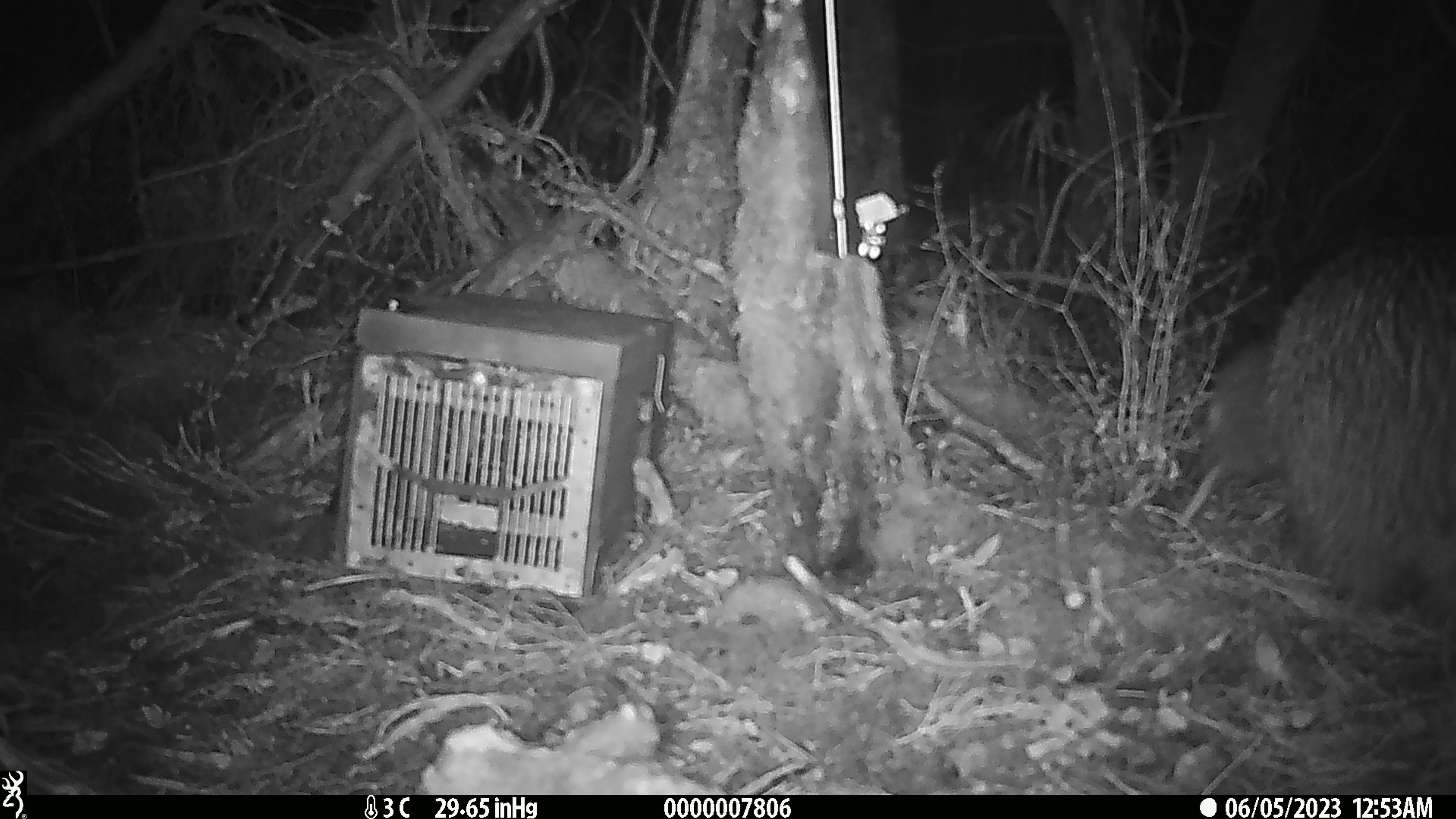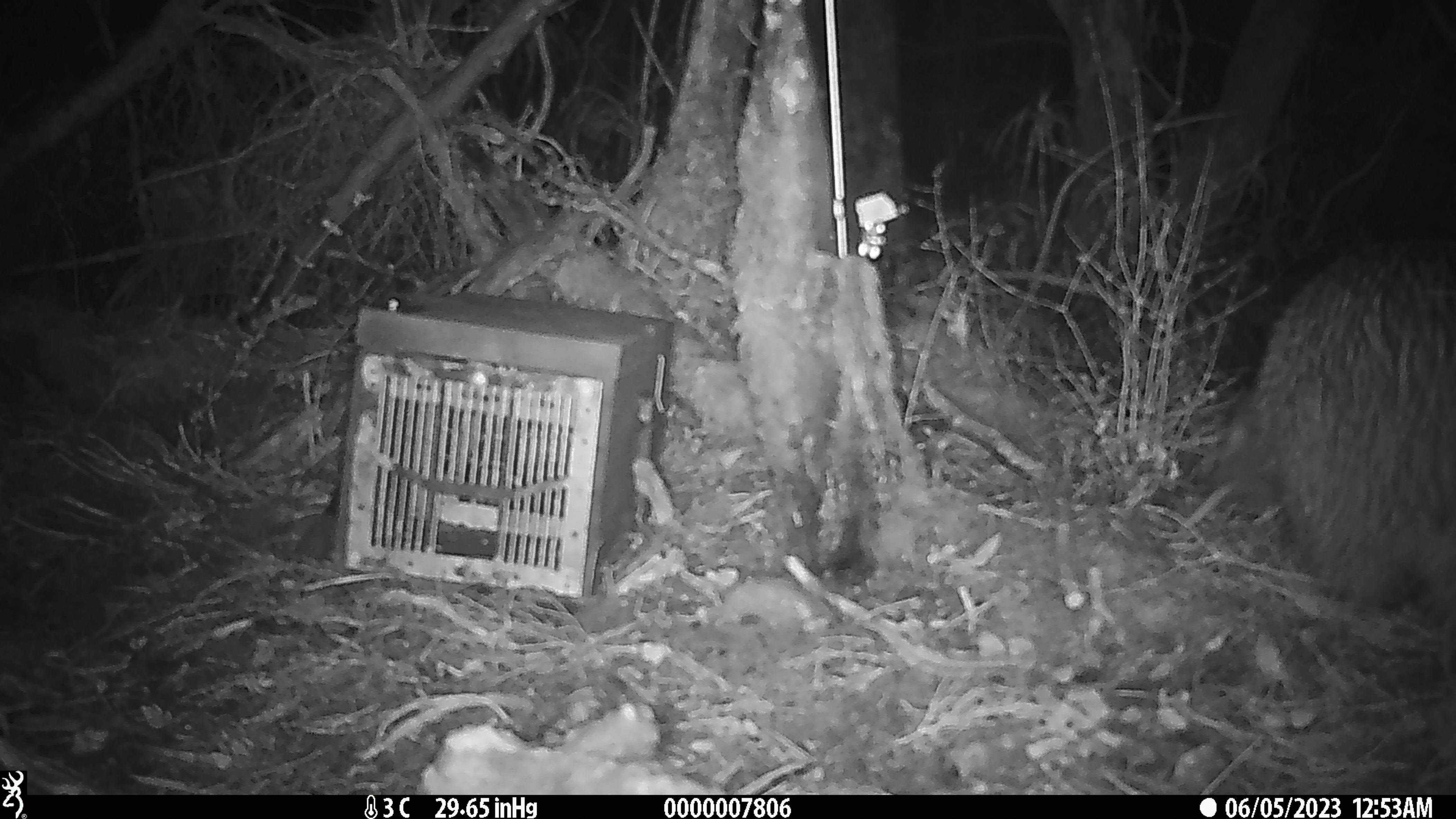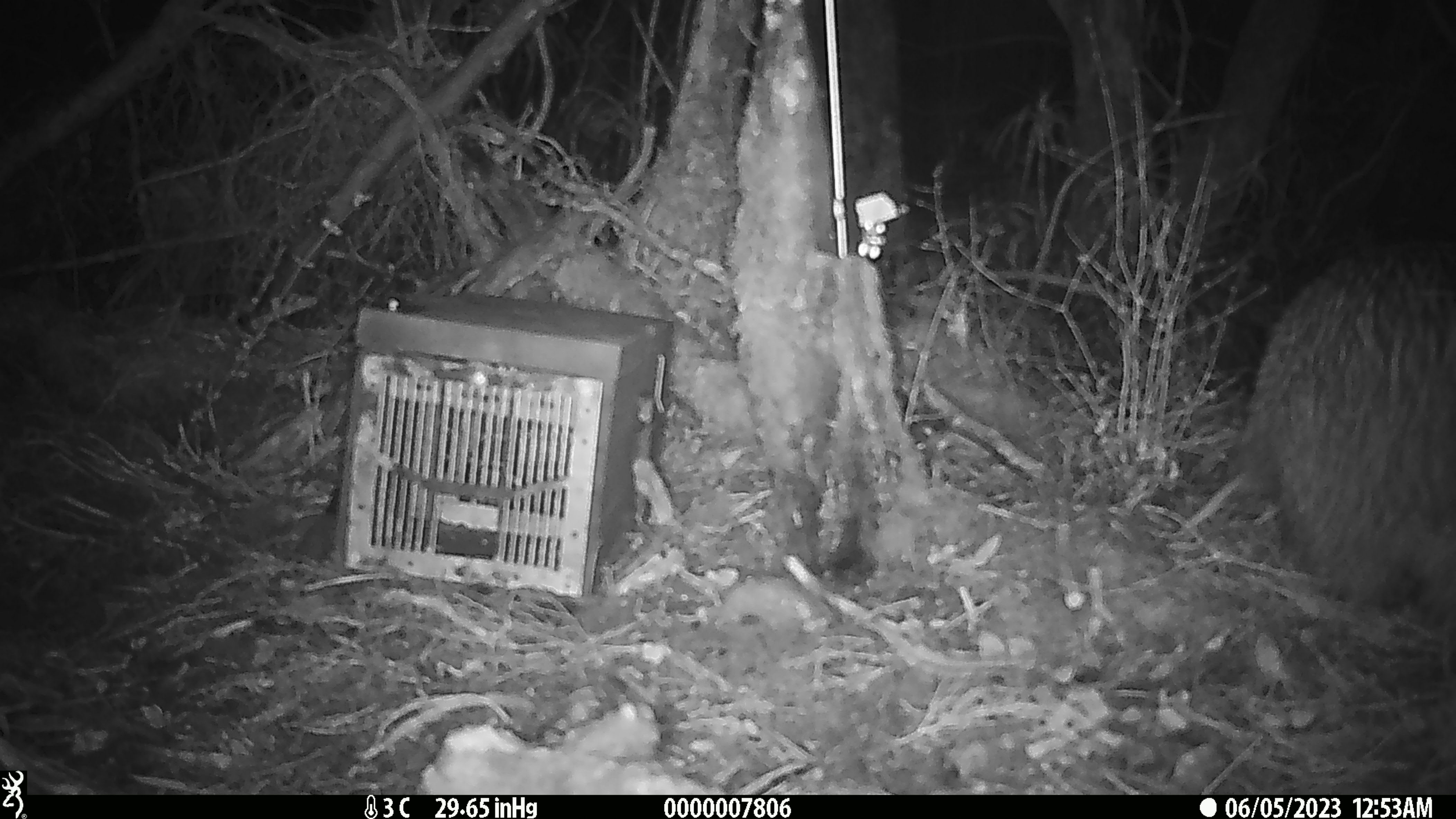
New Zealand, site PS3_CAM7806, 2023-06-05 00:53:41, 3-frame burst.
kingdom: Animalia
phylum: Chordata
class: Aves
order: Apterygiformes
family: Apterygidae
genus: Apteryx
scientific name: Apteryx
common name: kiwi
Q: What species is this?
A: Kiwi (Apteryx).